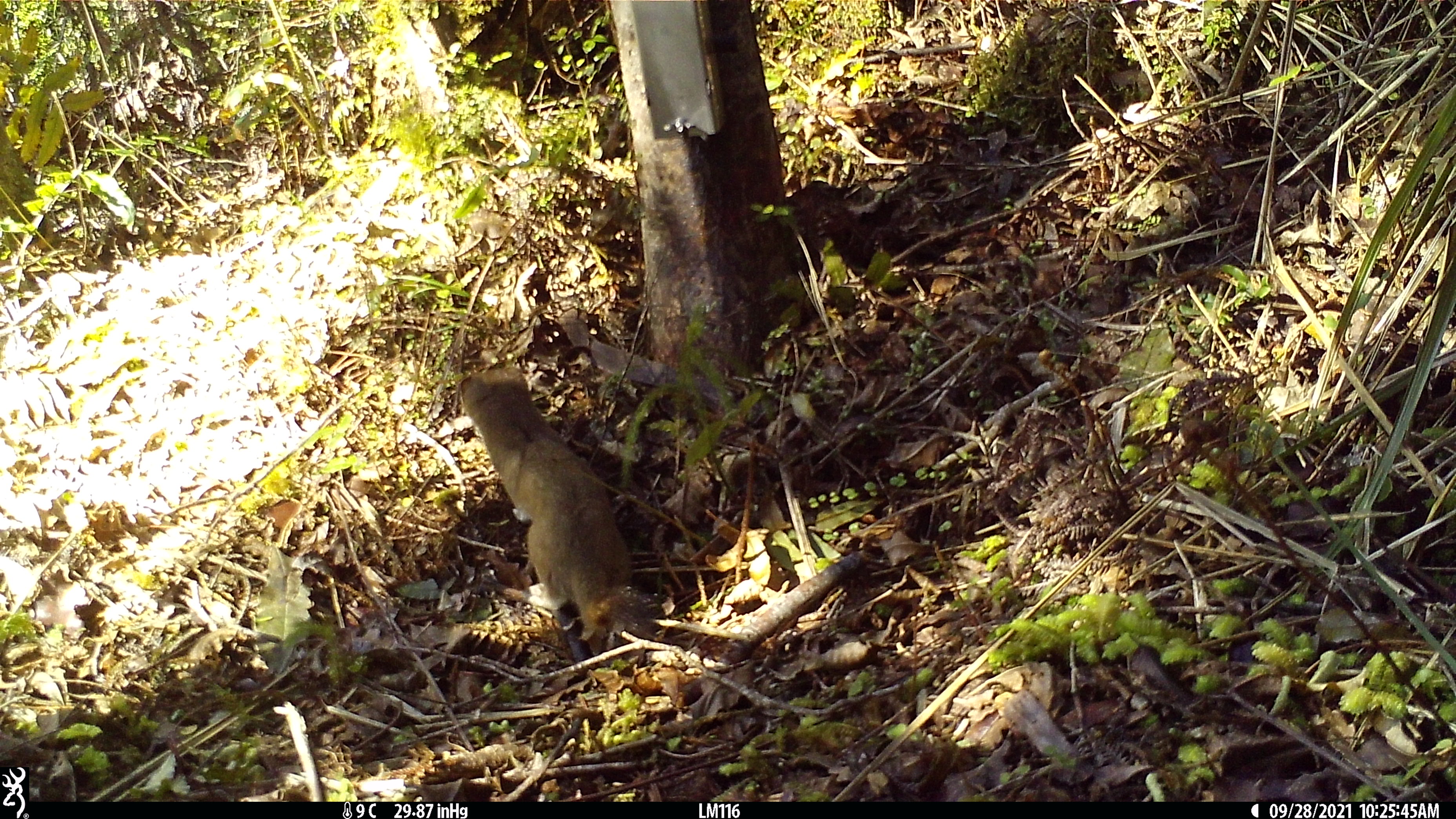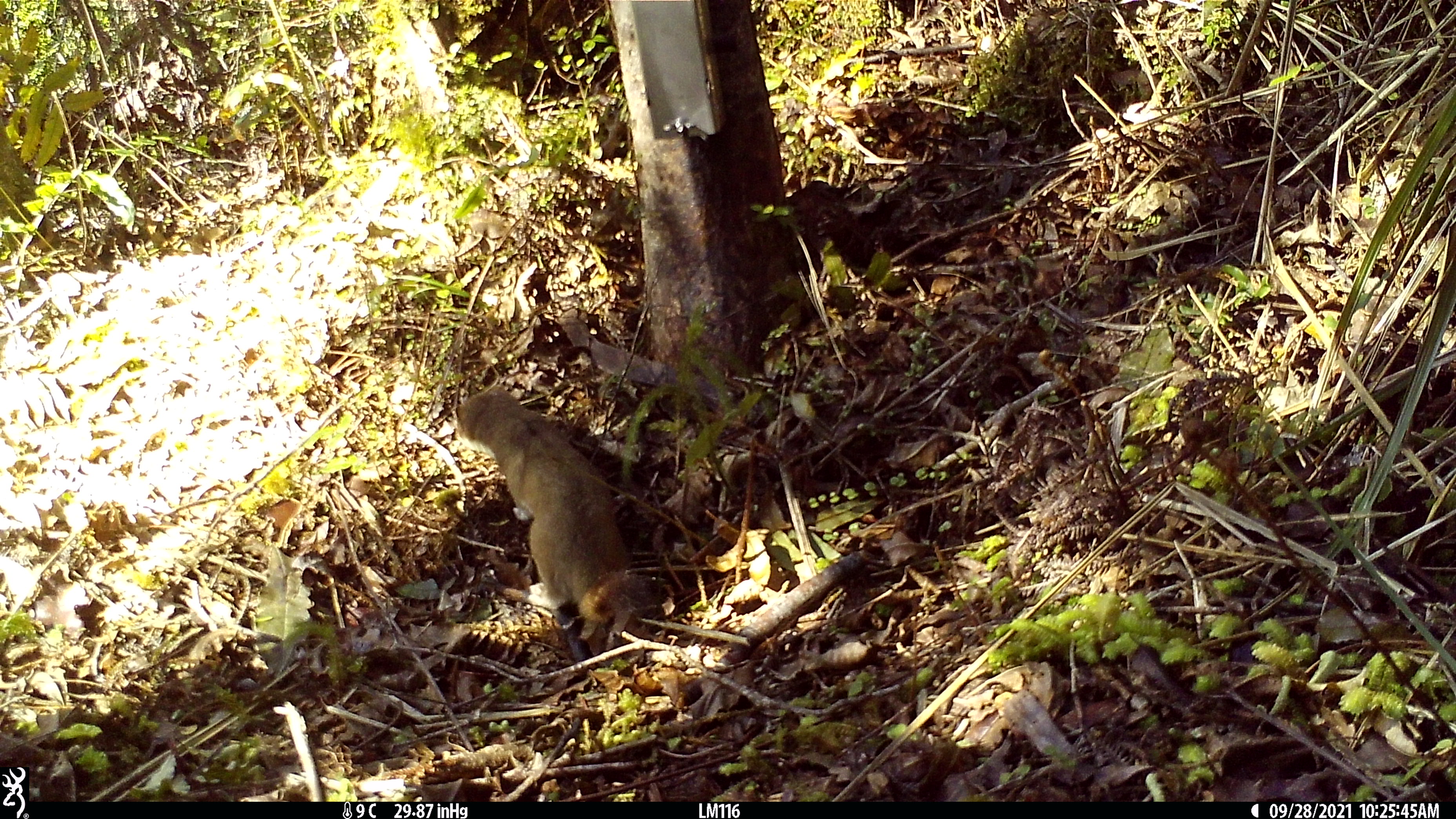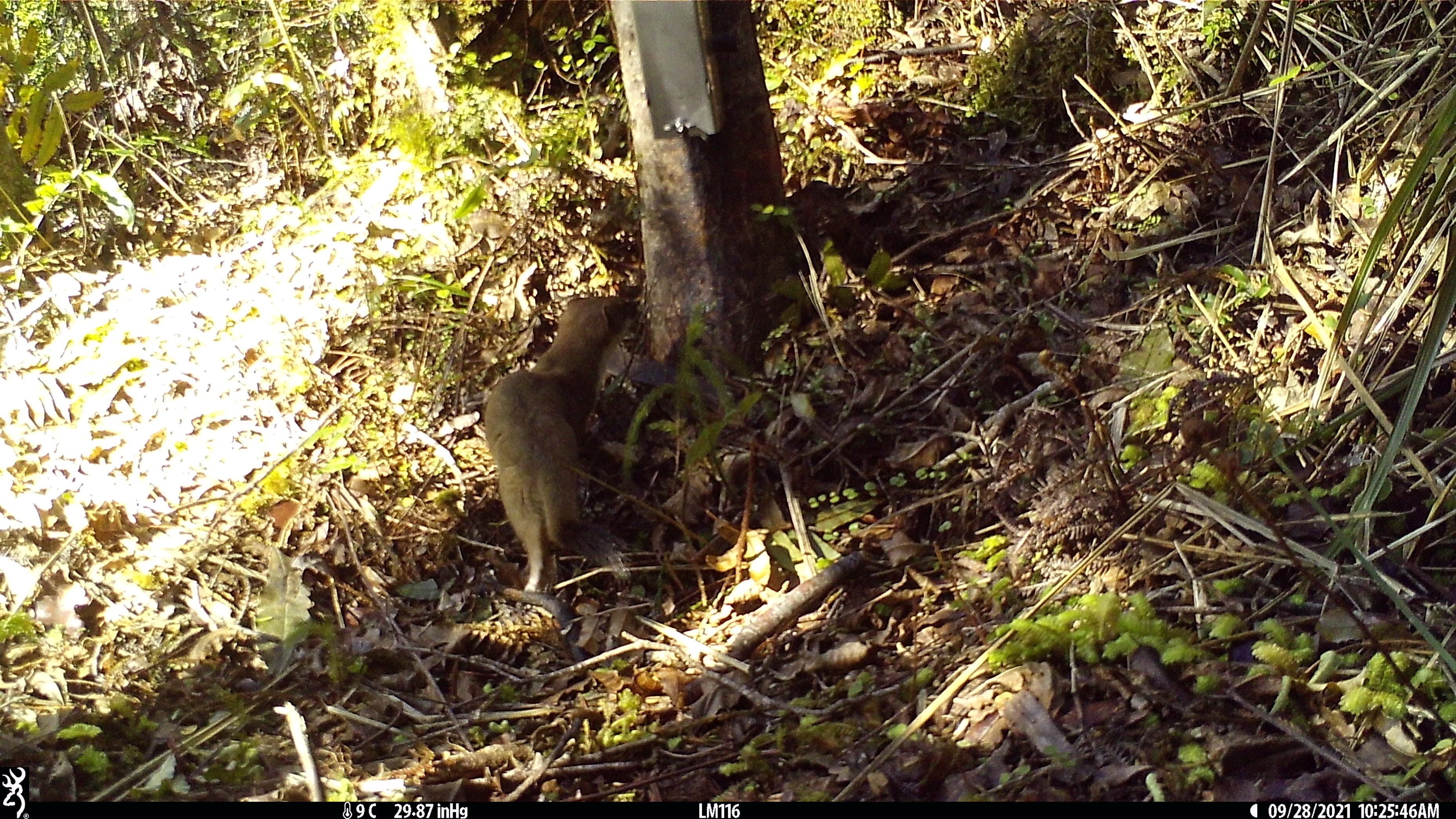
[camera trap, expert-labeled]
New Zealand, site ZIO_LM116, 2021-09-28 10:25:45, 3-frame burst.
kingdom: Animalia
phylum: Chordata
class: Mammalia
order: Carnivora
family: Mustelidae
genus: Mustela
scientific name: Mustela erminea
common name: stoat